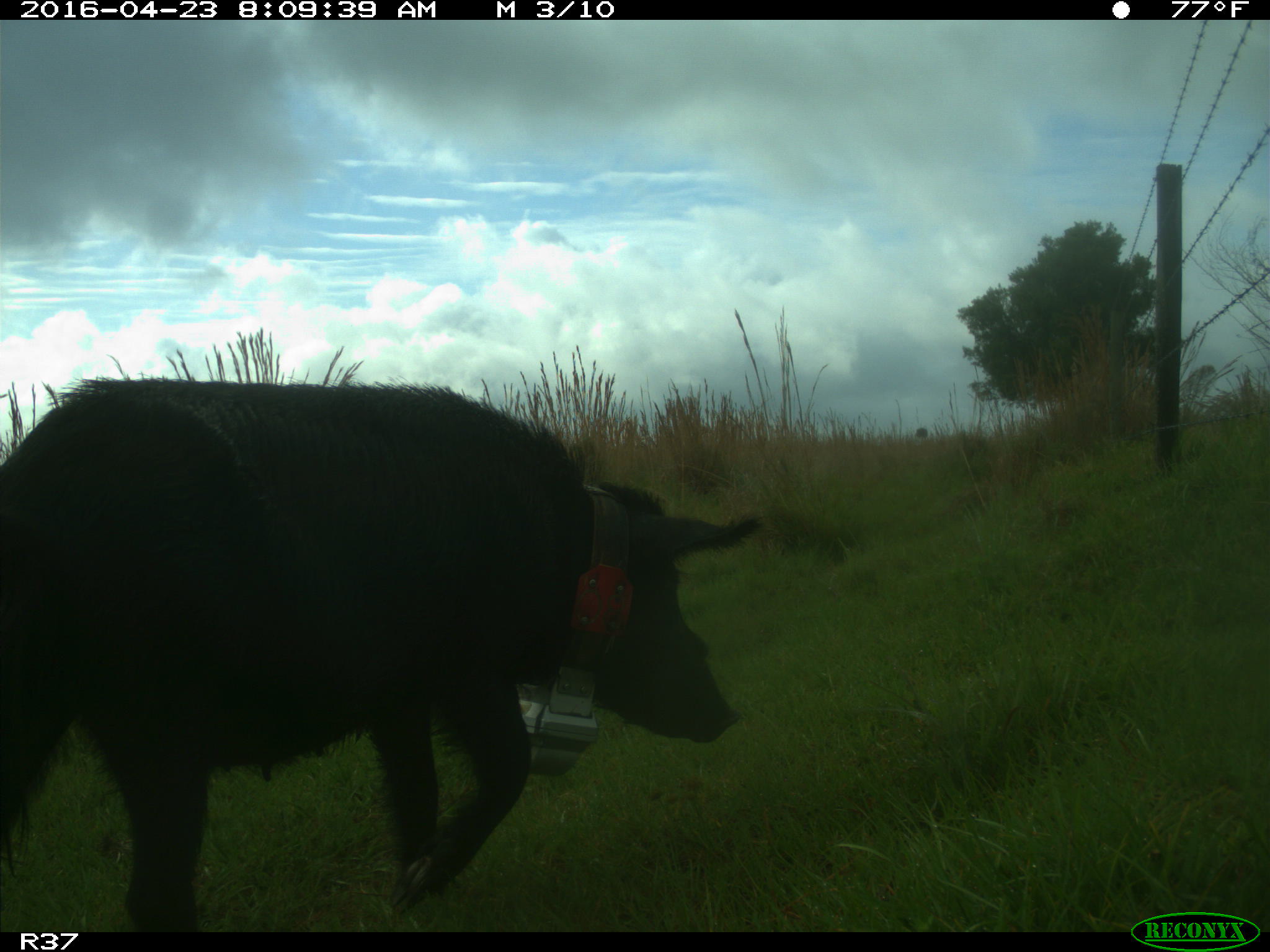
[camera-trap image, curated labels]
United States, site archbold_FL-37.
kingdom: Animalia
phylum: Chordata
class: Mammalia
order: Artiodactyla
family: Suidae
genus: Sus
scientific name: Sus scrofa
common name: wild boar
Sus scrofa (wild boar).